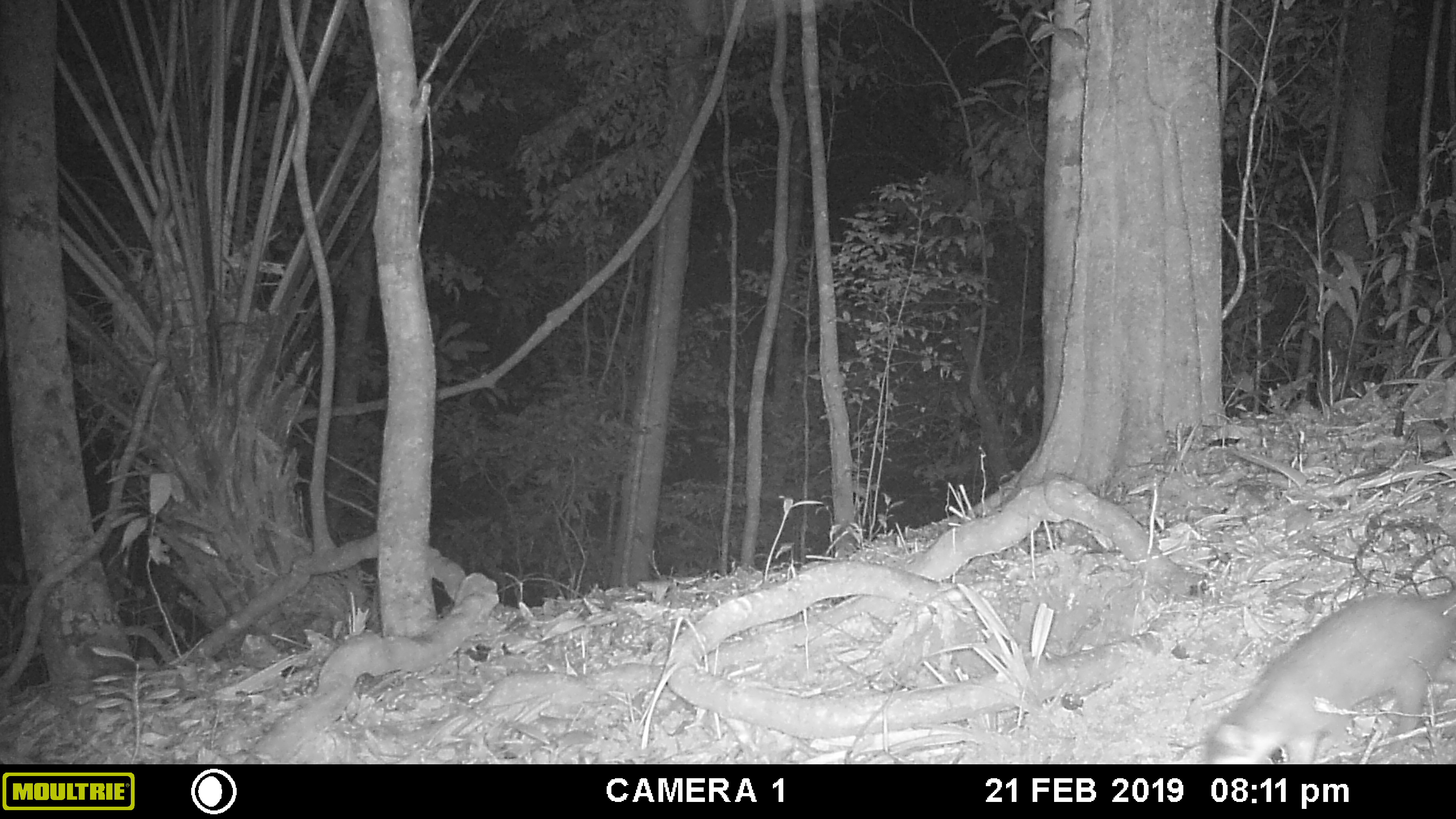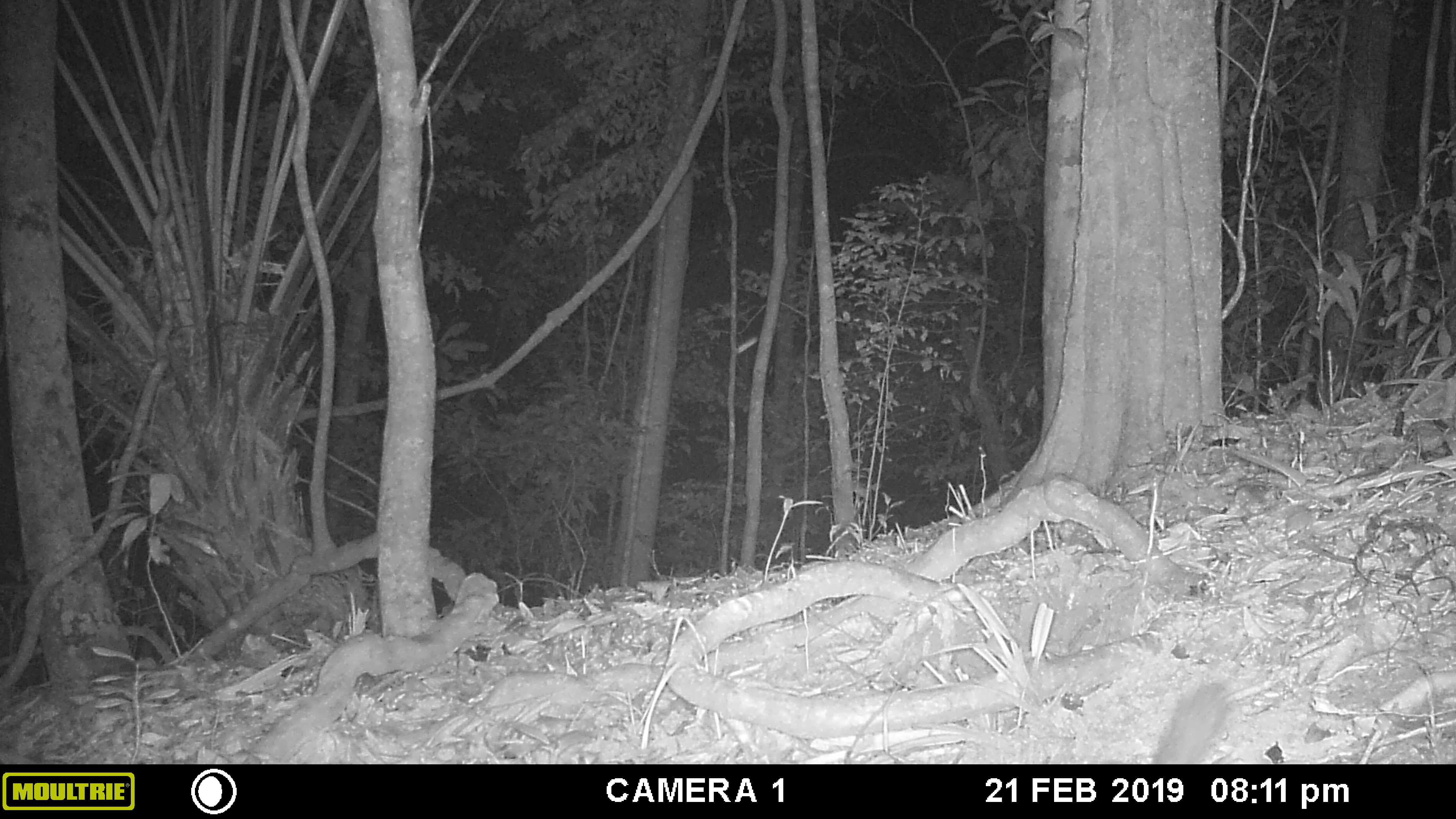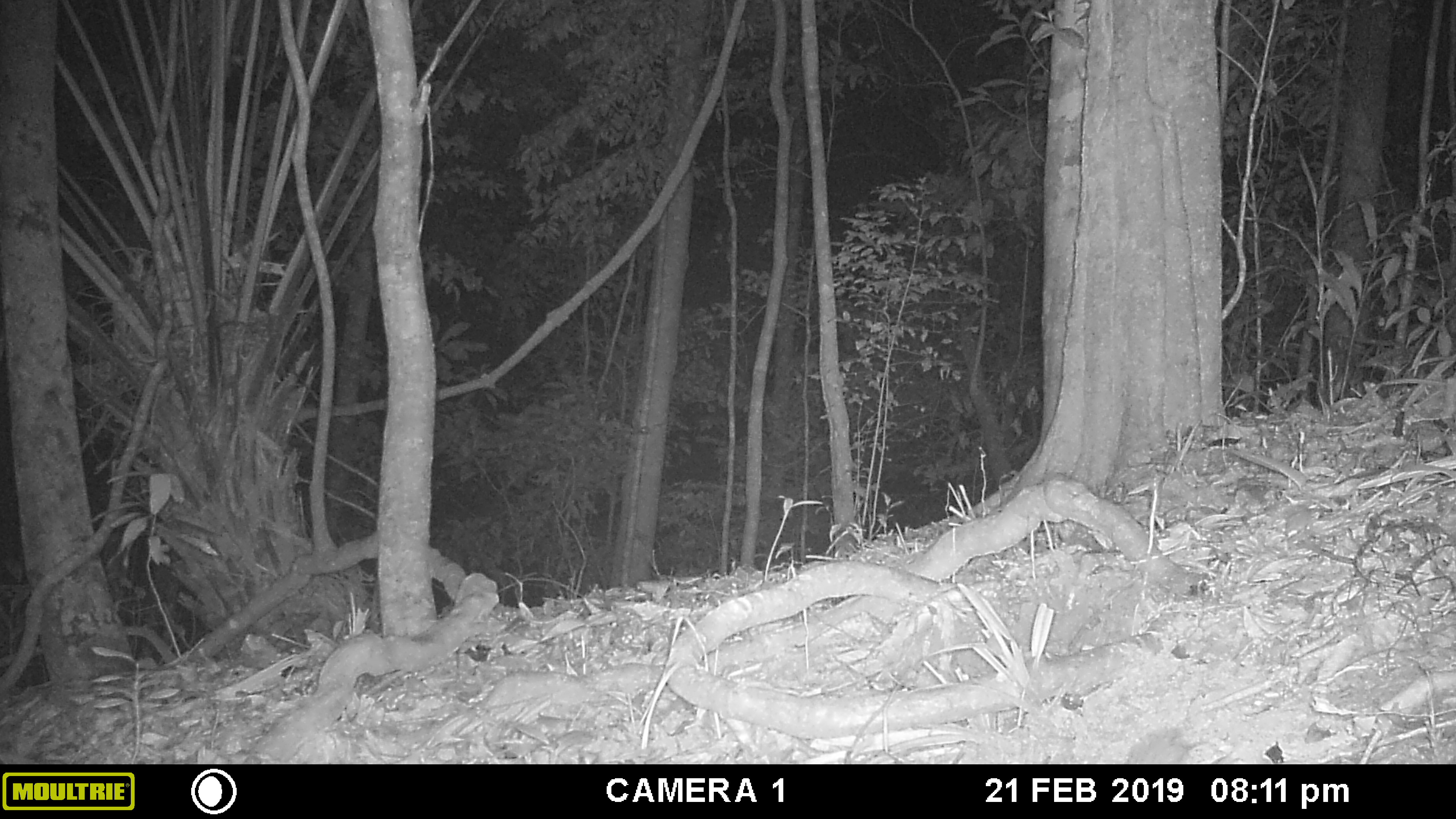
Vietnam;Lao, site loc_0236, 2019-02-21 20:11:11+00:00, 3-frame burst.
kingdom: Animalia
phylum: Chordata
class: Mammalia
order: Carnivora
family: Mustelidae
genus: Melogale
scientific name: Melogale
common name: ferret badger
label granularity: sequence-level